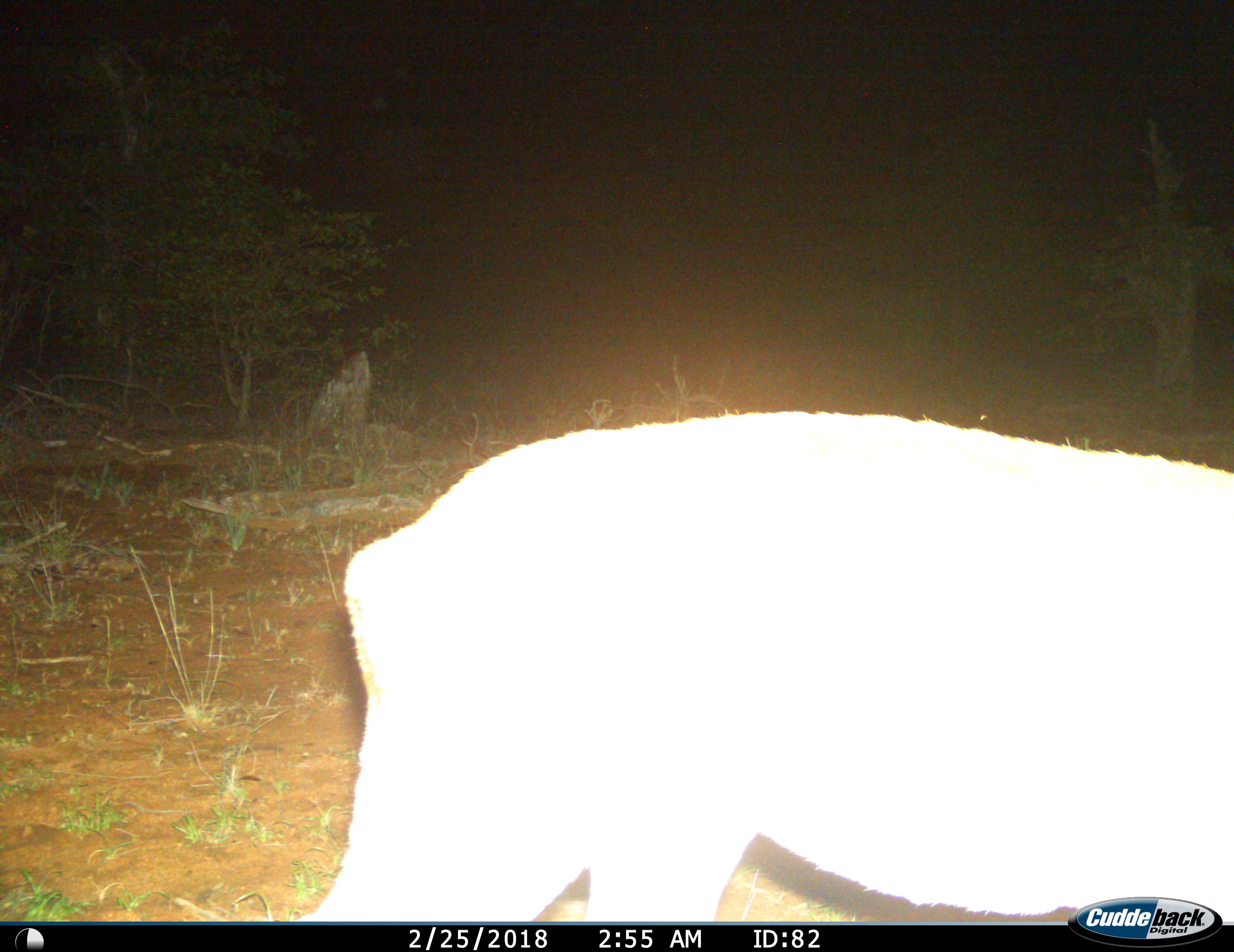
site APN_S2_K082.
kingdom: Animalia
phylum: Chordata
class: Mammalia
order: Artiodactyla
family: Bovidae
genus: Aepyceros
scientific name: Aepyceros melampus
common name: impala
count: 1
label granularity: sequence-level